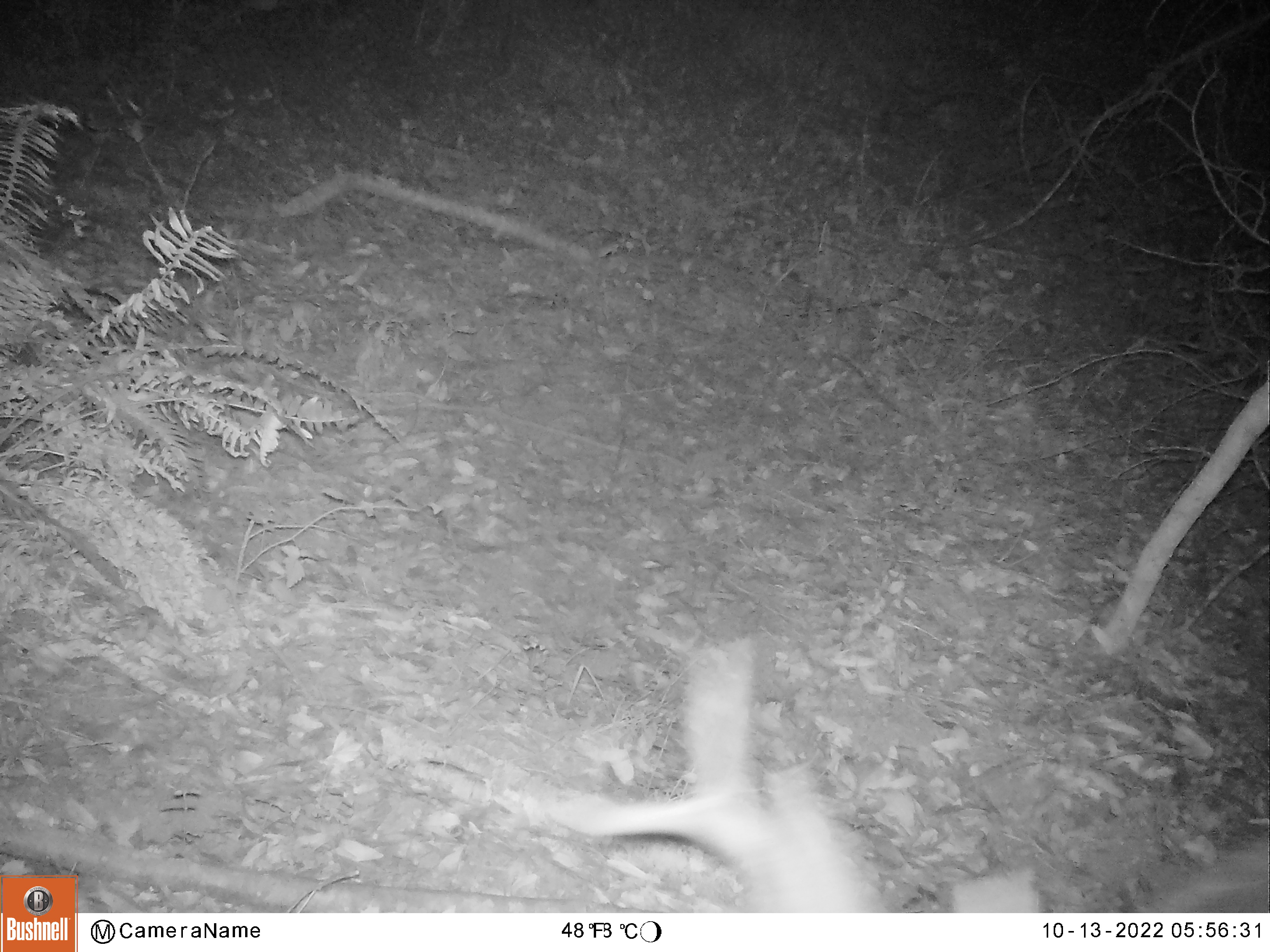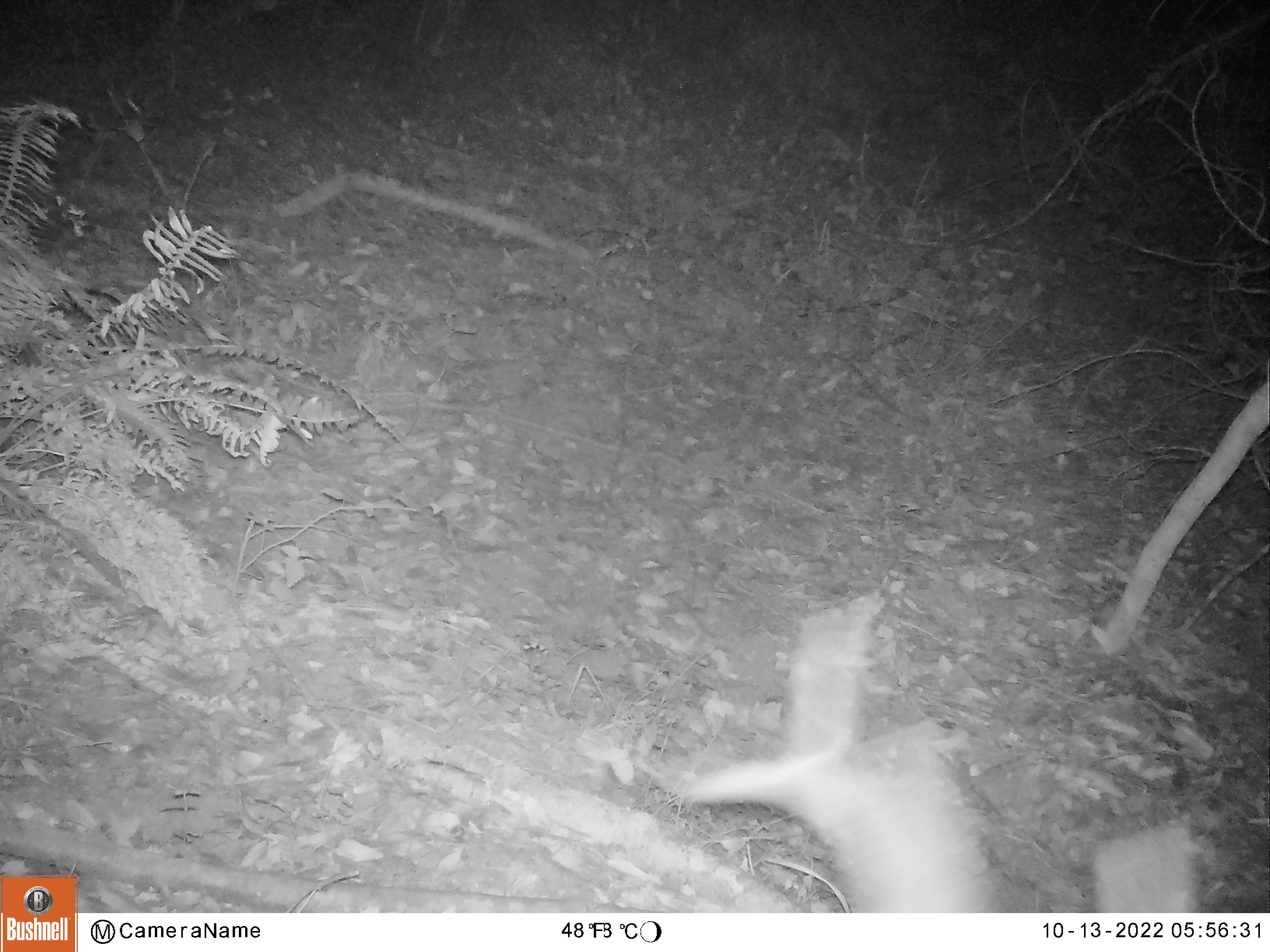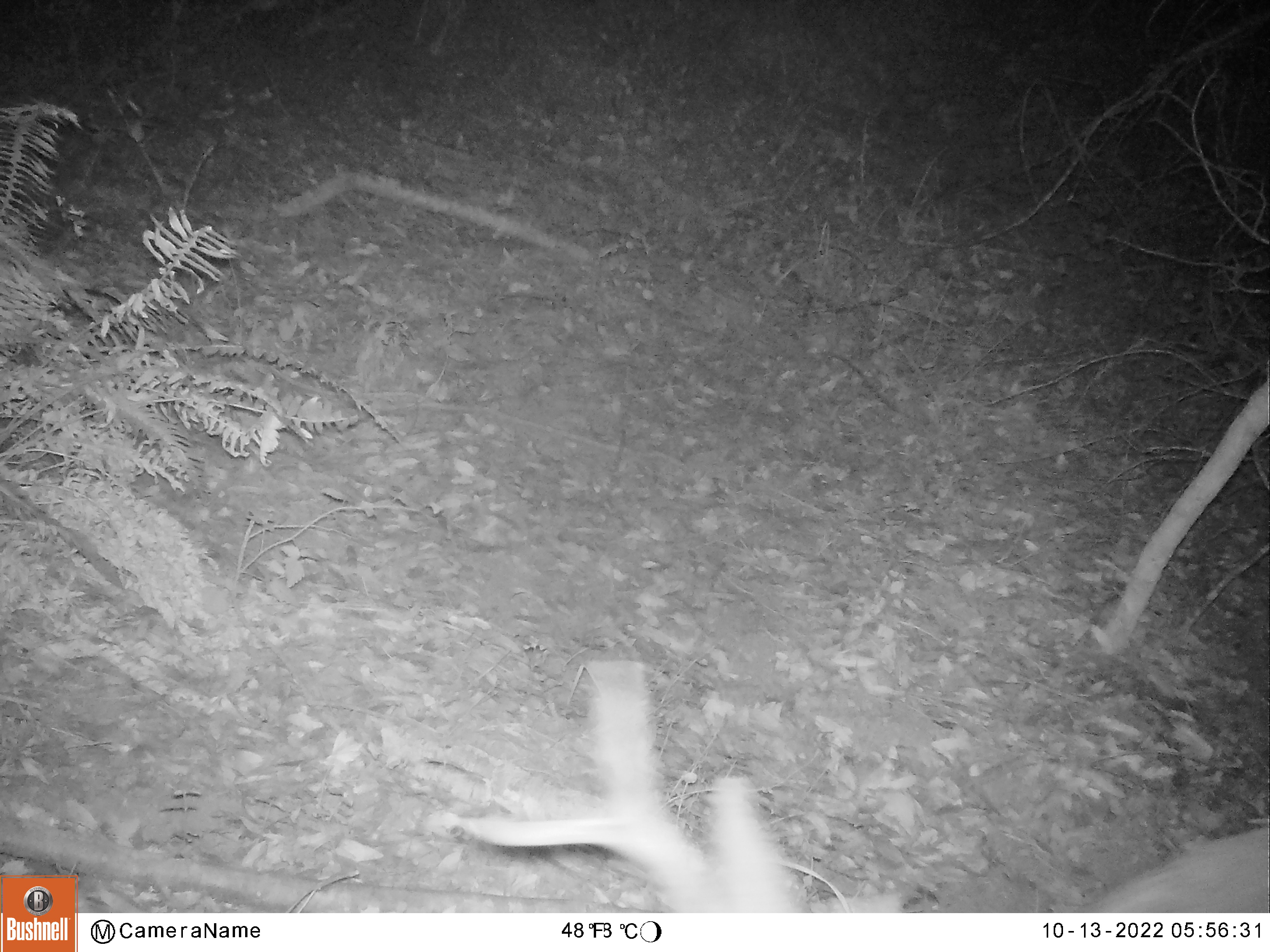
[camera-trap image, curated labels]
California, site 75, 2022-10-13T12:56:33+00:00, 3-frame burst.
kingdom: Animalia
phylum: Chordata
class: Mammalia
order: Artiodactyla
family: Cervidae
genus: Odocoileus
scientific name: Odocoileus hemionus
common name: mule deer